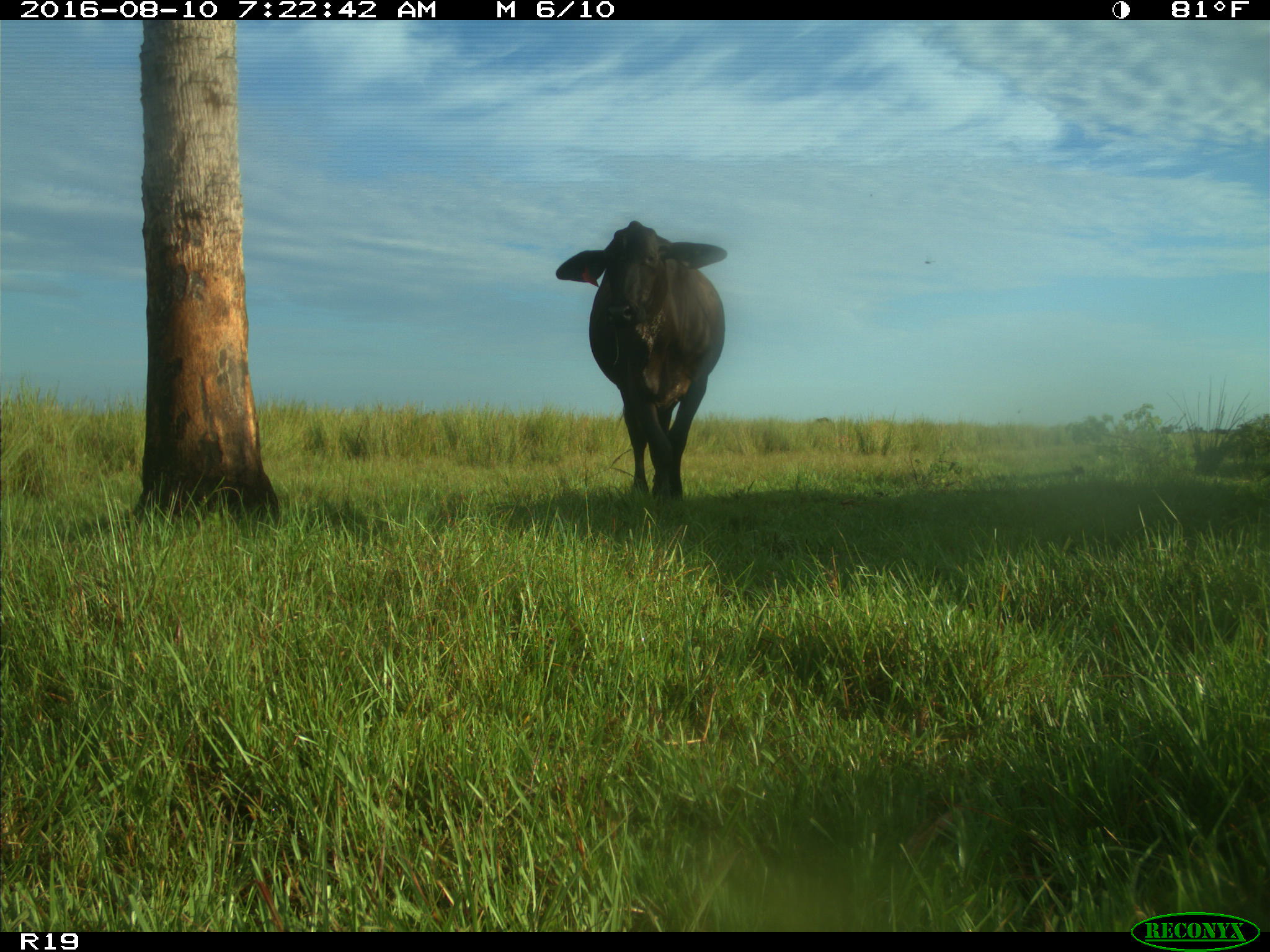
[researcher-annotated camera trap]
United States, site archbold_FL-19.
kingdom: Animalia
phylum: Chordata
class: Mammalia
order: Artiodactyla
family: Bovidae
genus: Bos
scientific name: Bos taurus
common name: domestic cow